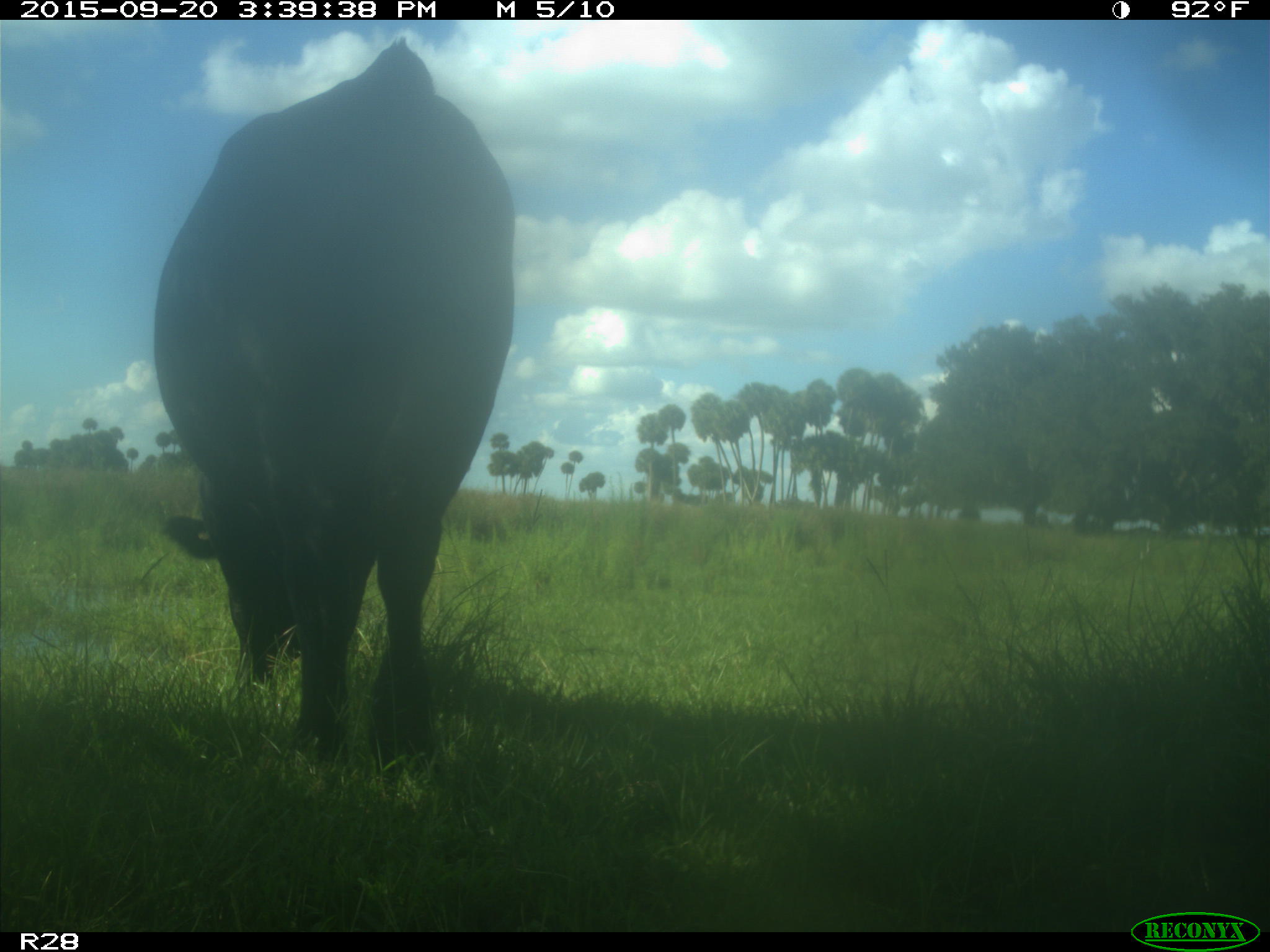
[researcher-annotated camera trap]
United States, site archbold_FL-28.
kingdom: Animalia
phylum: Chordata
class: Mammalia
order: Artiodactyla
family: Bovidae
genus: Bos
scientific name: Bos taurus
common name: domestic cow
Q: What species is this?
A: Bos taurus (domestic cow).